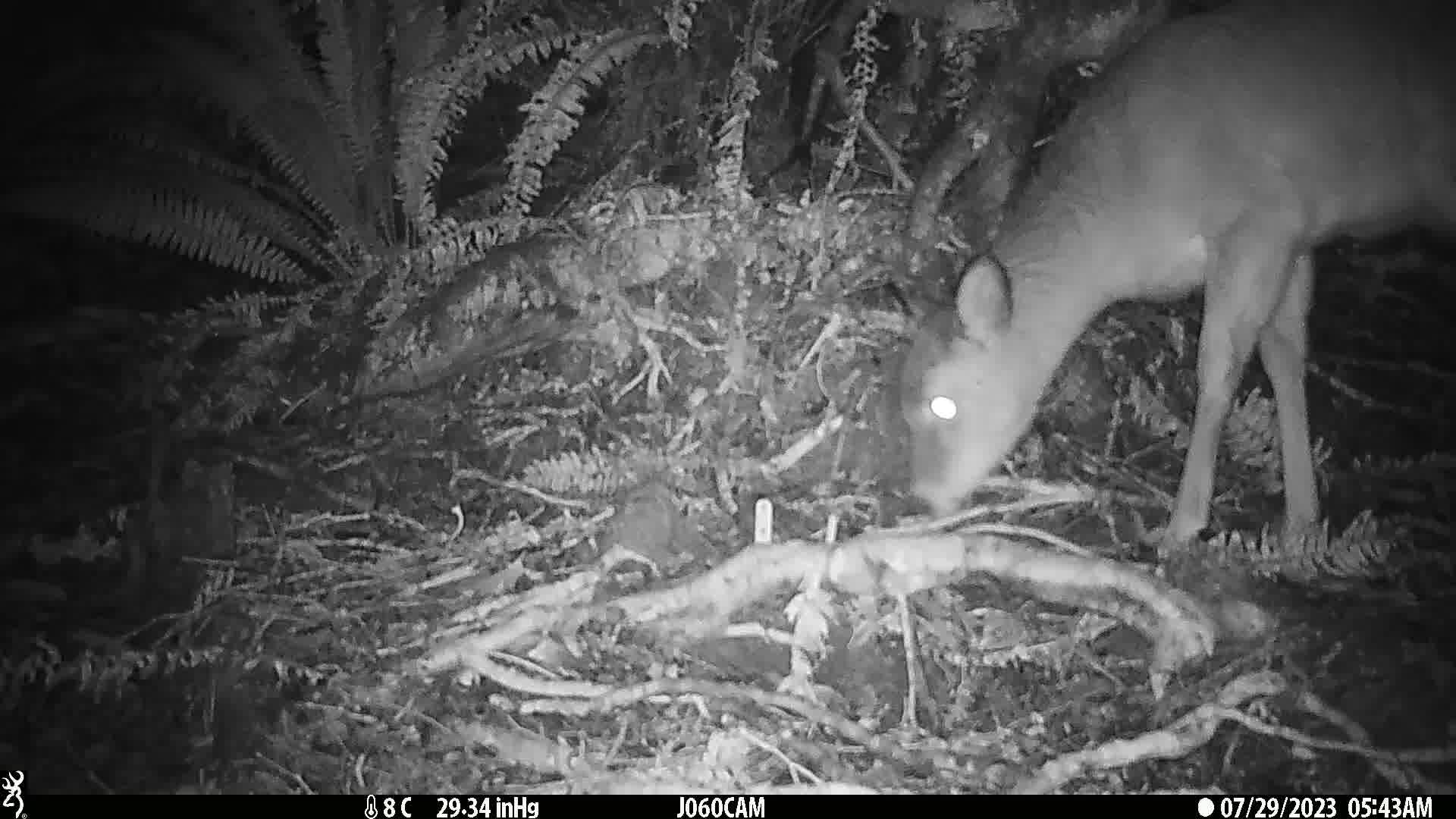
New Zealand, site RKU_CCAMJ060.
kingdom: Animalia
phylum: Chordata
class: Mammalia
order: Artiodactyla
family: Cervidae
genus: Odocoileus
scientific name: Odocoileus virginianus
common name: white-tailed deer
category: white tailed deer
White tailed deer (white-tailed deer) (Odocoileus virginianus).